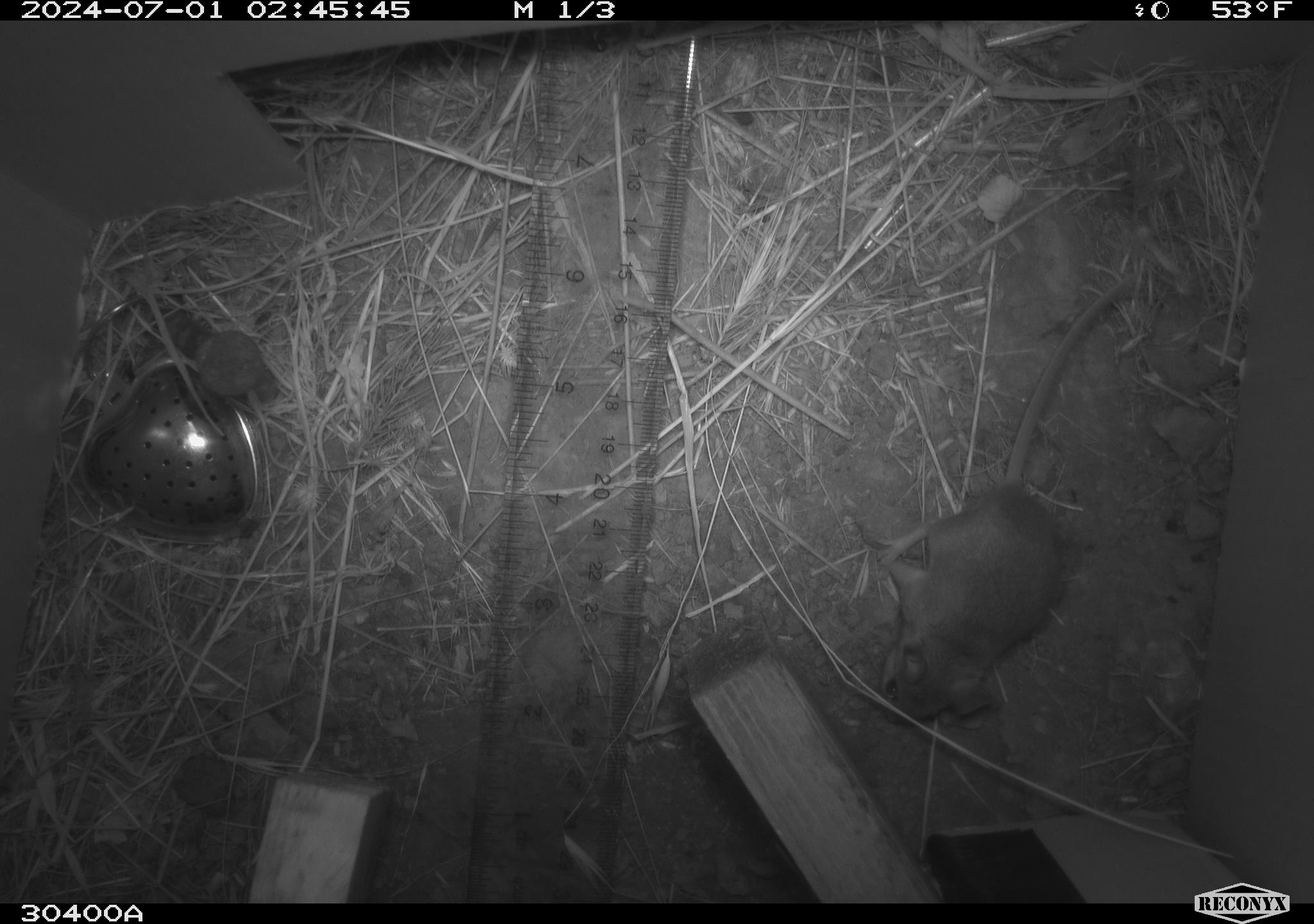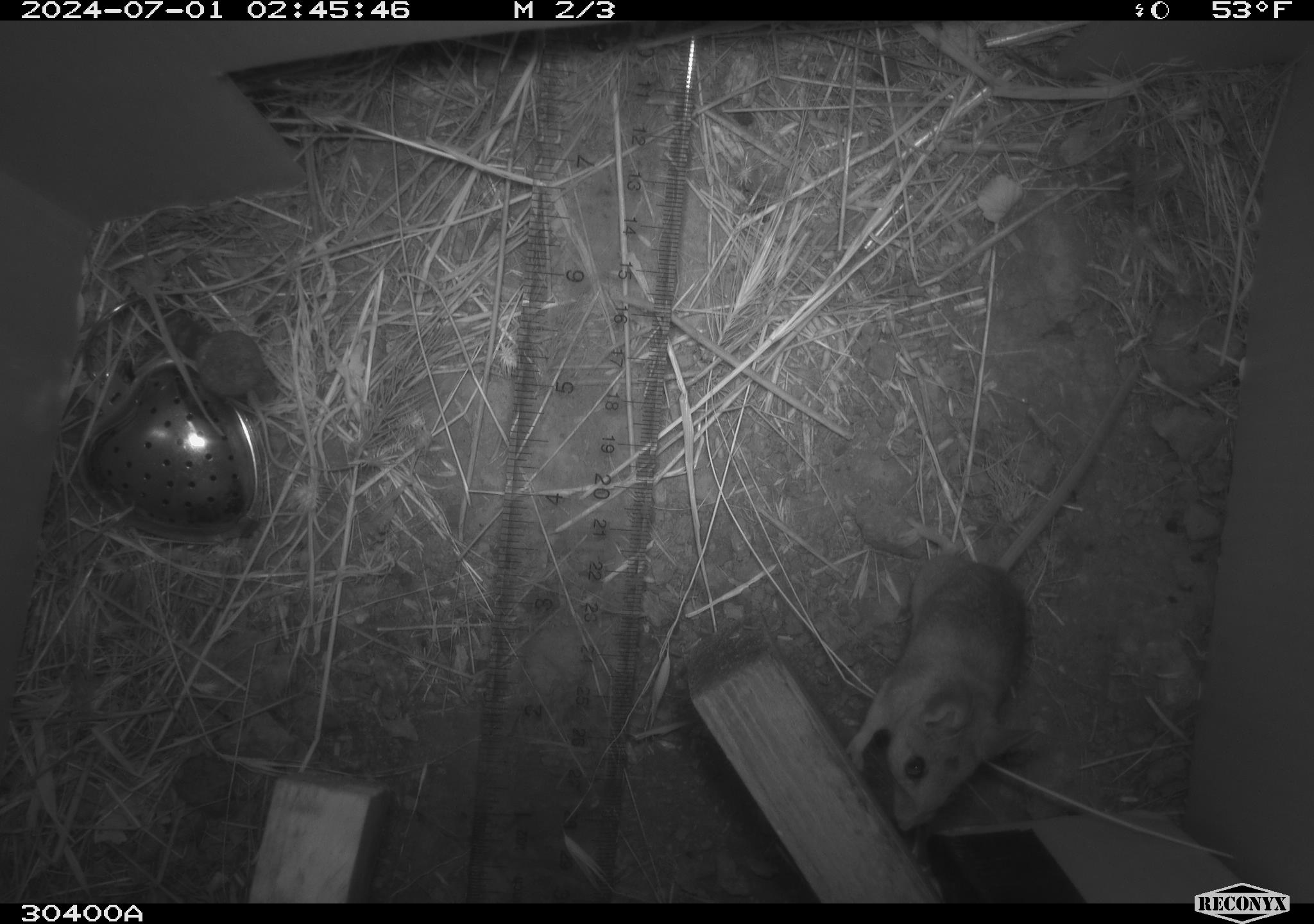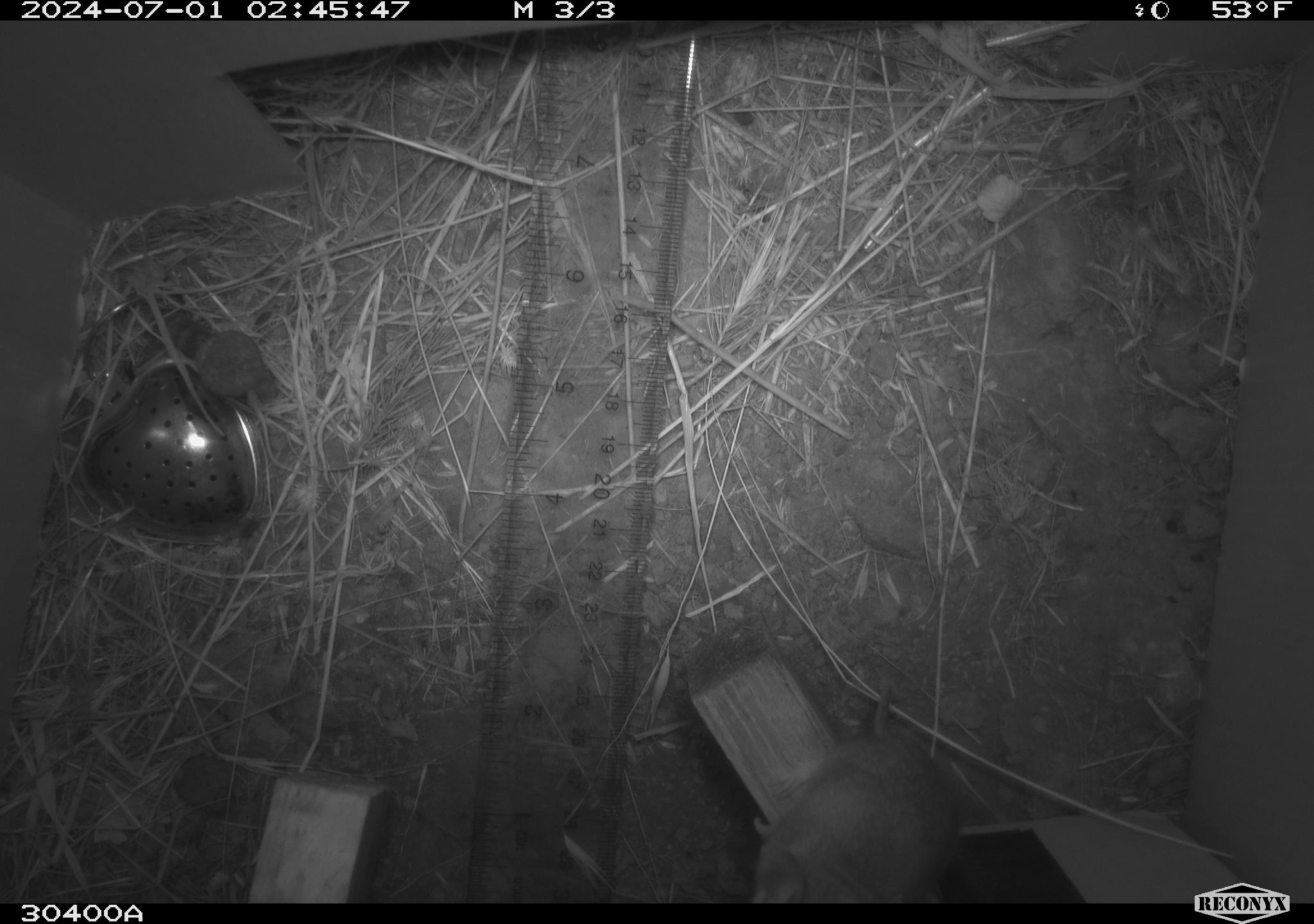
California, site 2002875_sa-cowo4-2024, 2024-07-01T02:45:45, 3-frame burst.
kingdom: Animalia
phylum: Chordata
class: Mammalia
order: Rodentia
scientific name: Rodentia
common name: mouse species